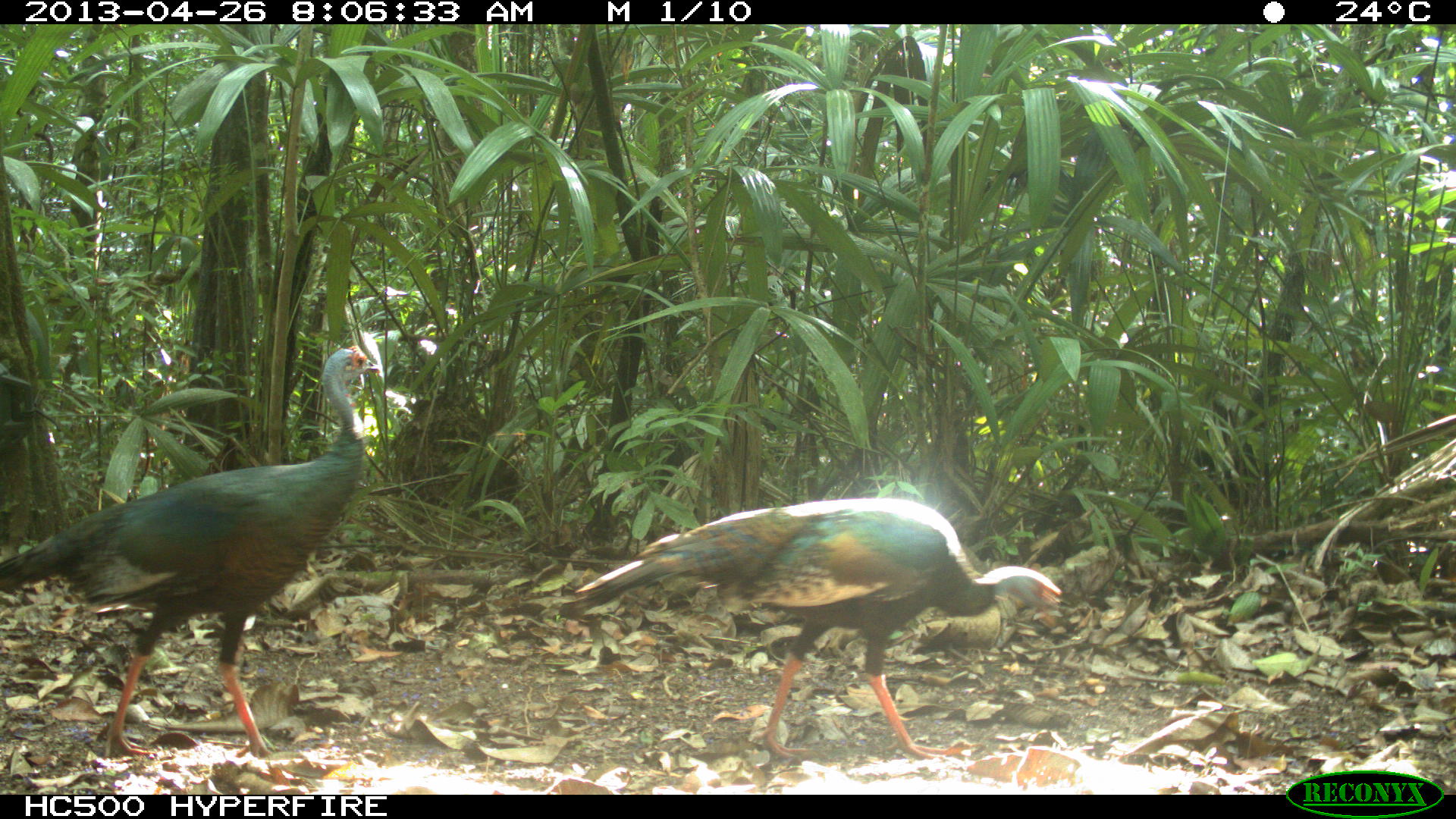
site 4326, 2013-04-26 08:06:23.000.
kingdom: Animalia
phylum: Chordata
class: Aves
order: Galliformes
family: Phasianidae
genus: Meleagris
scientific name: Meleagris ocellata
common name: ocellated turkey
Meleagris ocellata (ocellated turkey), count 4.